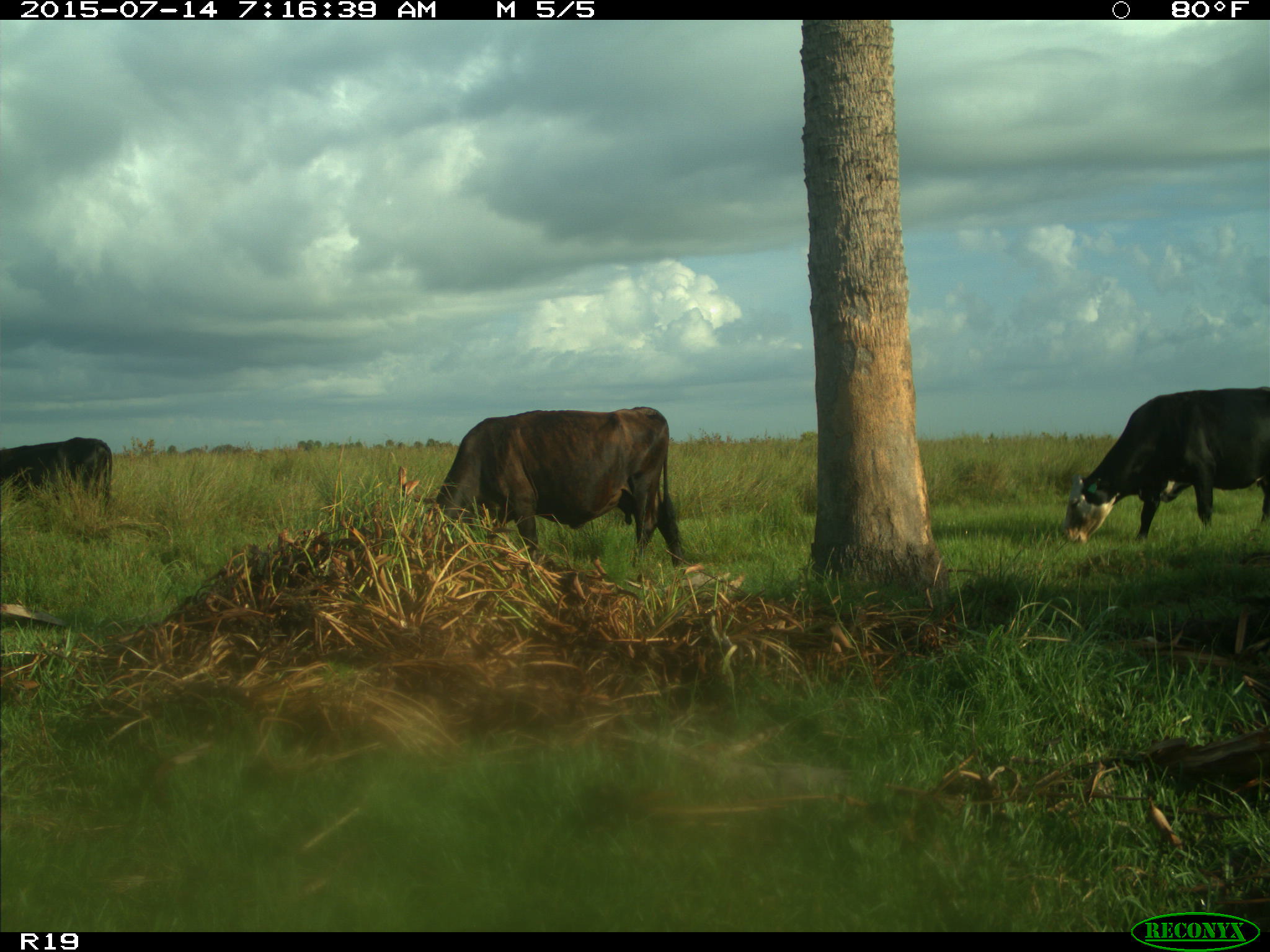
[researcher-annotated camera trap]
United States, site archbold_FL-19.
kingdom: Animalia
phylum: Chordata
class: Mammalia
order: Artiodactyla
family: Bovidae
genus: Bos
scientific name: Bos taurus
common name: domestic cow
Bos taurus (domestic cow).